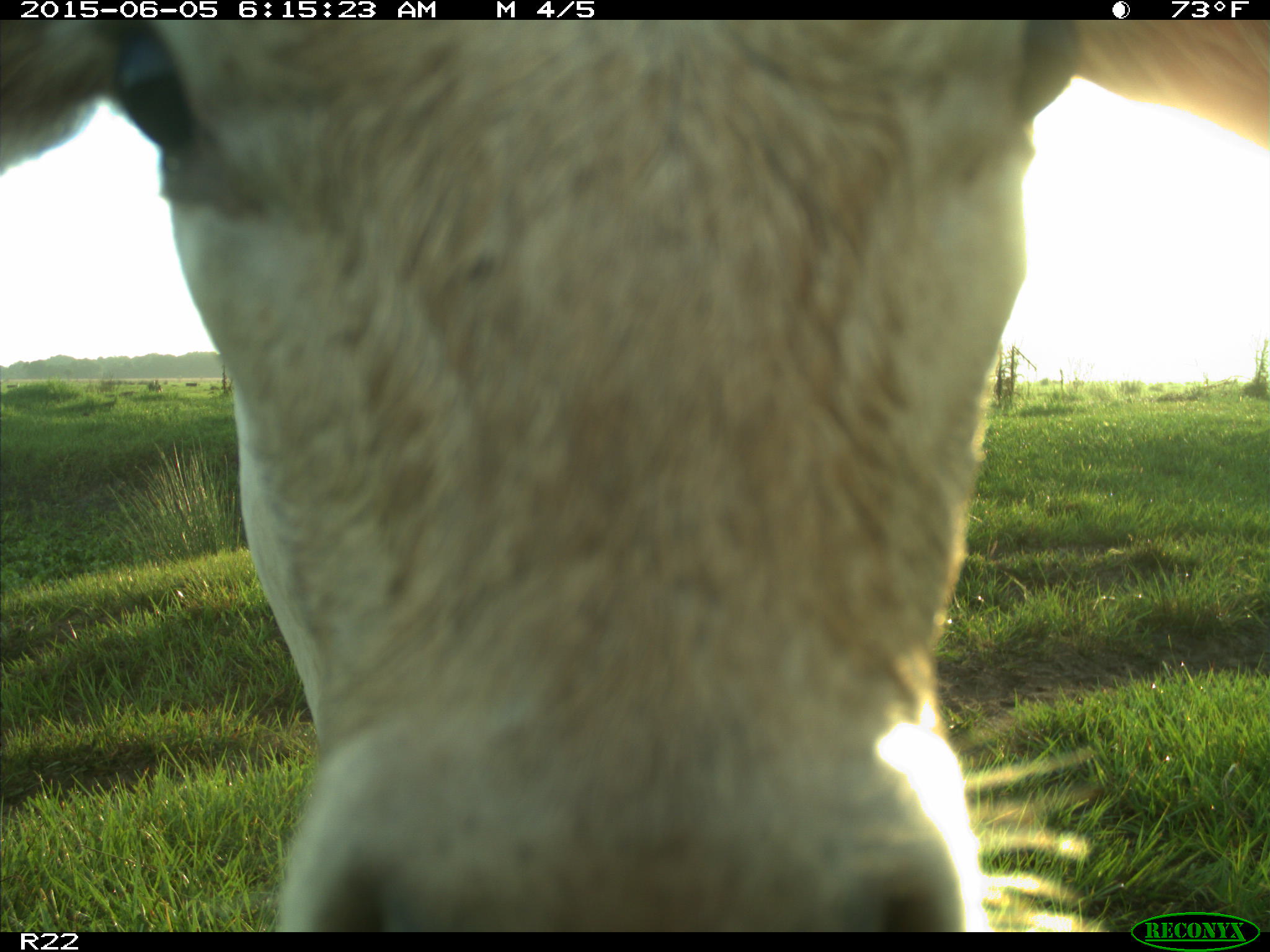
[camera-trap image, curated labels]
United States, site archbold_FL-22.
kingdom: Animalia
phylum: Chordata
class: Mammalia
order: Artiodactyla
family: Bovidae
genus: Bos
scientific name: Bos taurus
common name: domestic cow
Bos taurus (domestic cow).